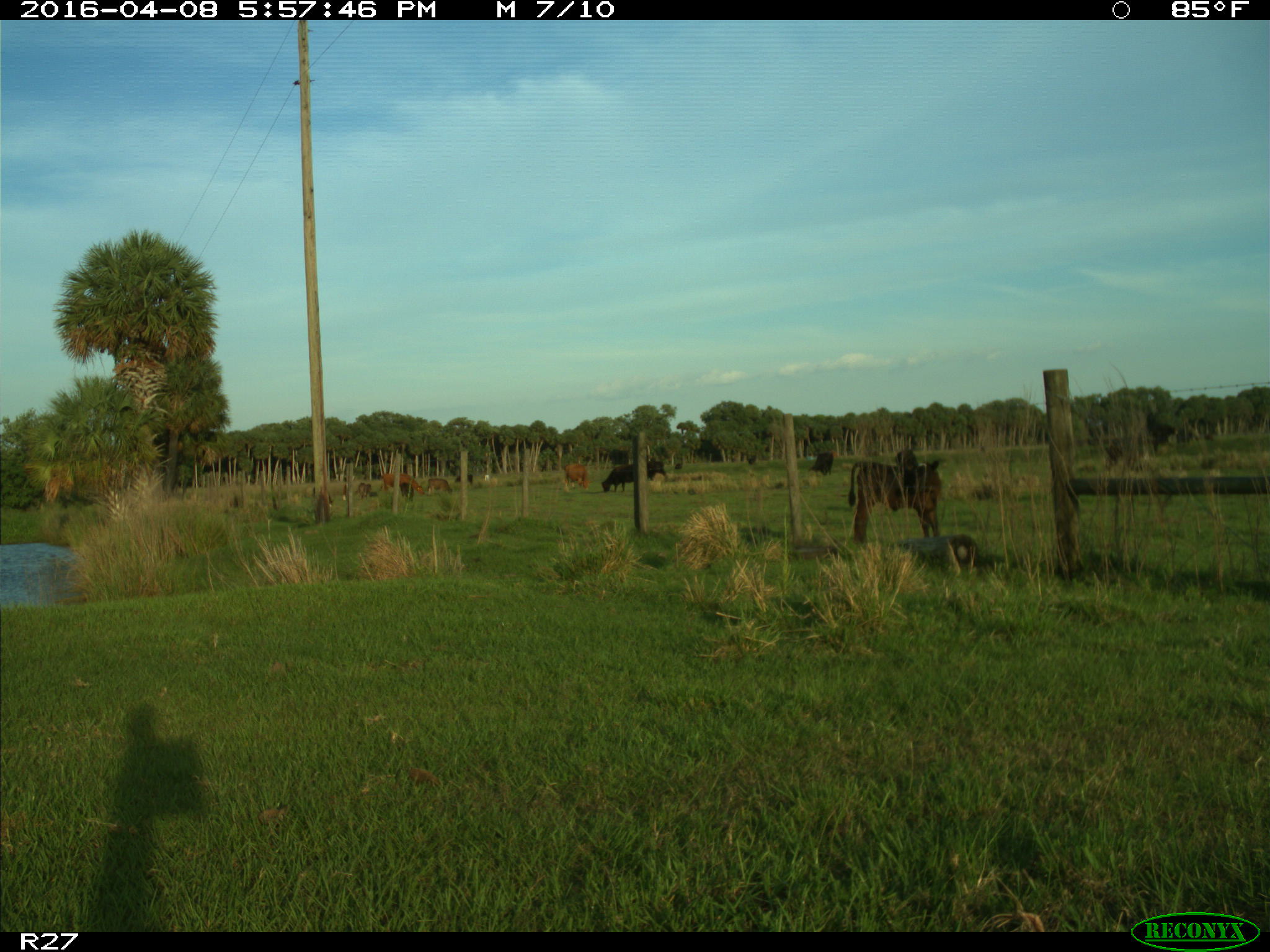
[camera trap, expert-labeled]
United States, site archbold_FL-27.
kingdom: Animalia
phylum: Chordata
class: Mammalia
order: Artiodactyla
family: Bovidae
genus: Bos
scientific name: Bos taurus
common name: domestic cow